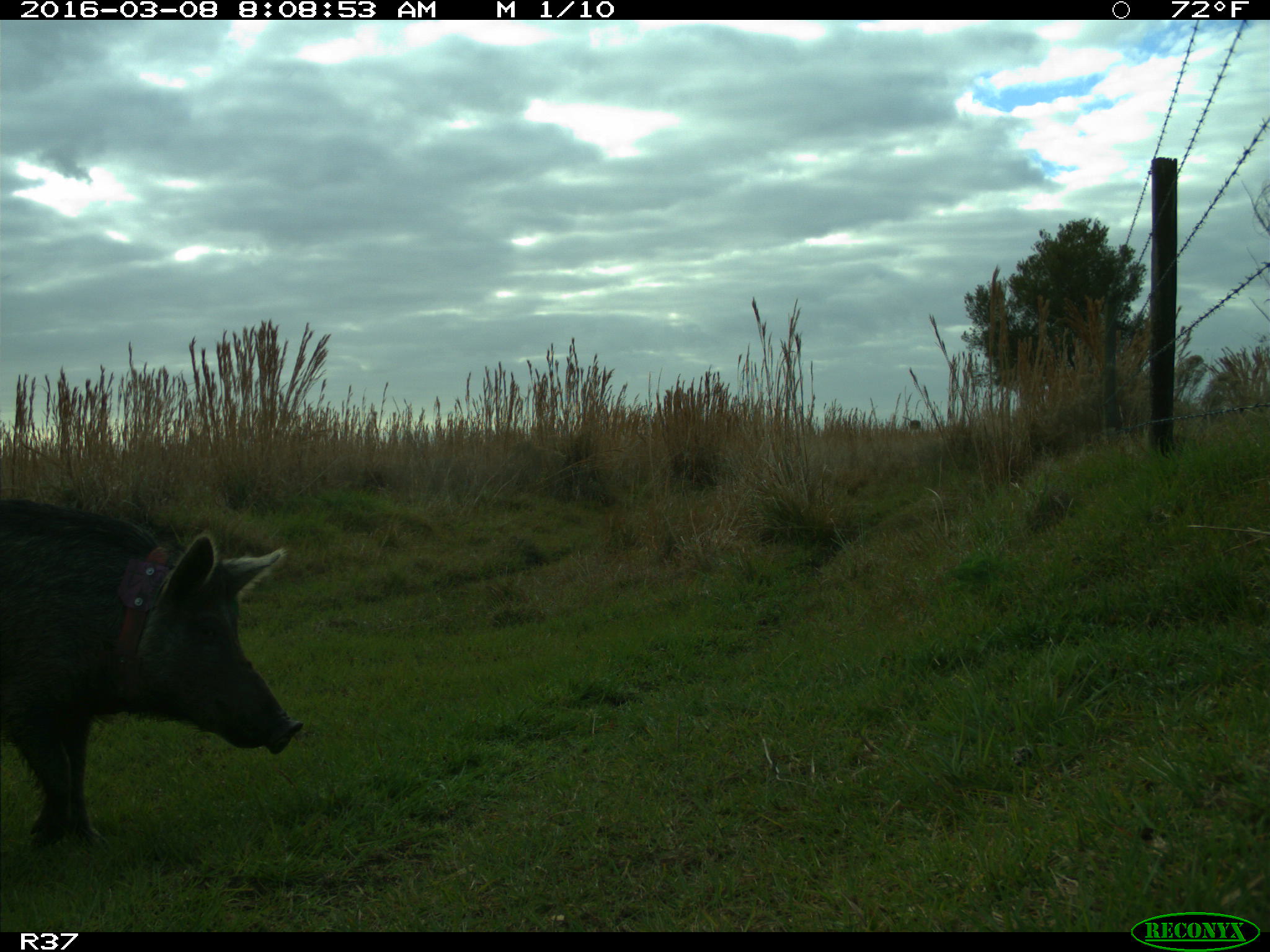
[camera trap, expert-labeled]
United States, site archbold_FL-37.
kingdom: Animalia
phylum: Chordata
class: Mammalia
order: Artiodactyla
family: Suidae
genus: Sus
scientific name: Sus scrofa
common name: wild boar